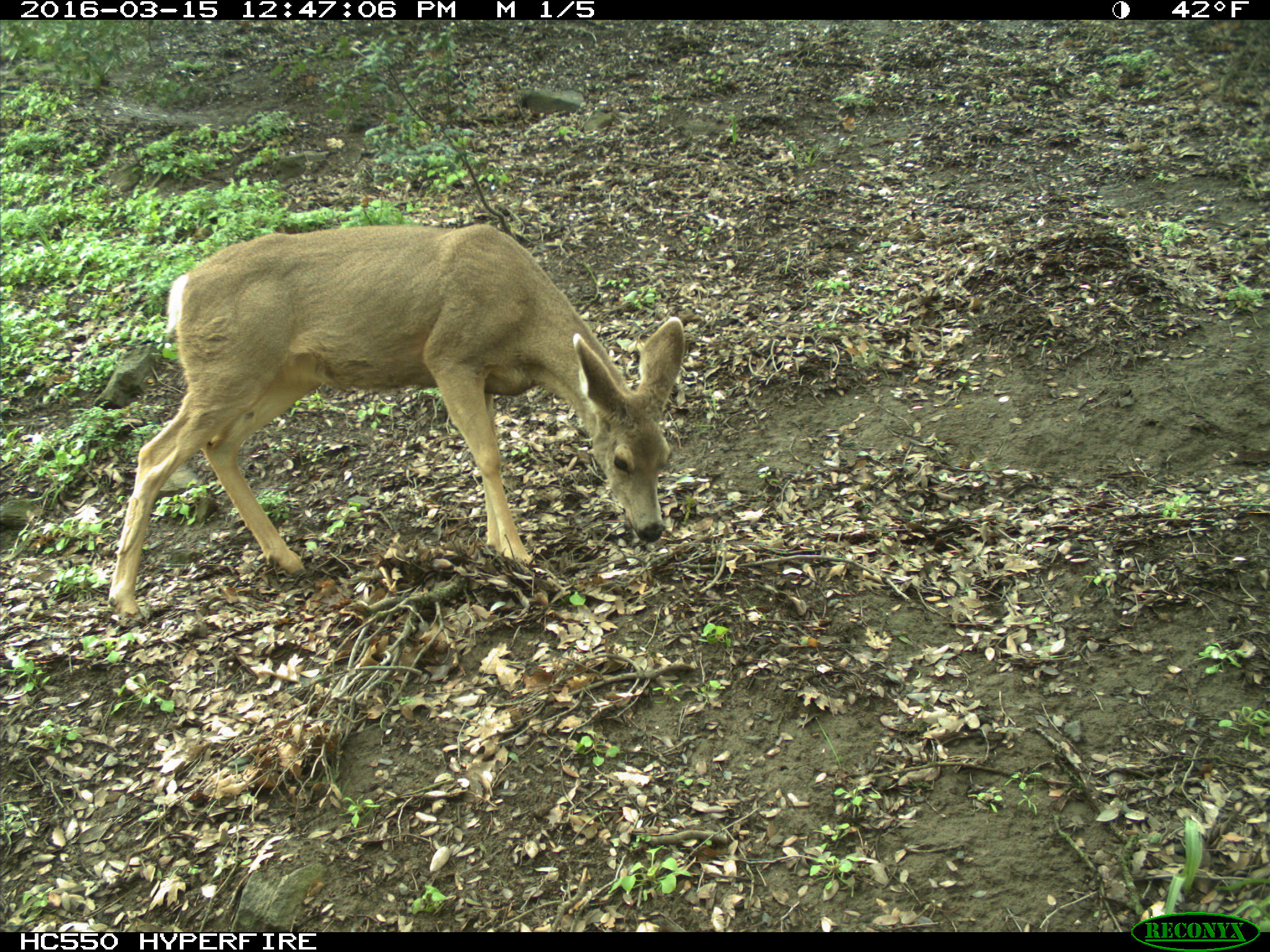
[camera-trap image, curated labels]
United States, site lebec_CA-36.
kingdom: Animalia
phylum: Chordata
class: Mammalia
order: Artiodactyla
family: Cervidae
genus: Odocoileus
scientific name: Odocoileus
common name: deer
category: unidentified deer